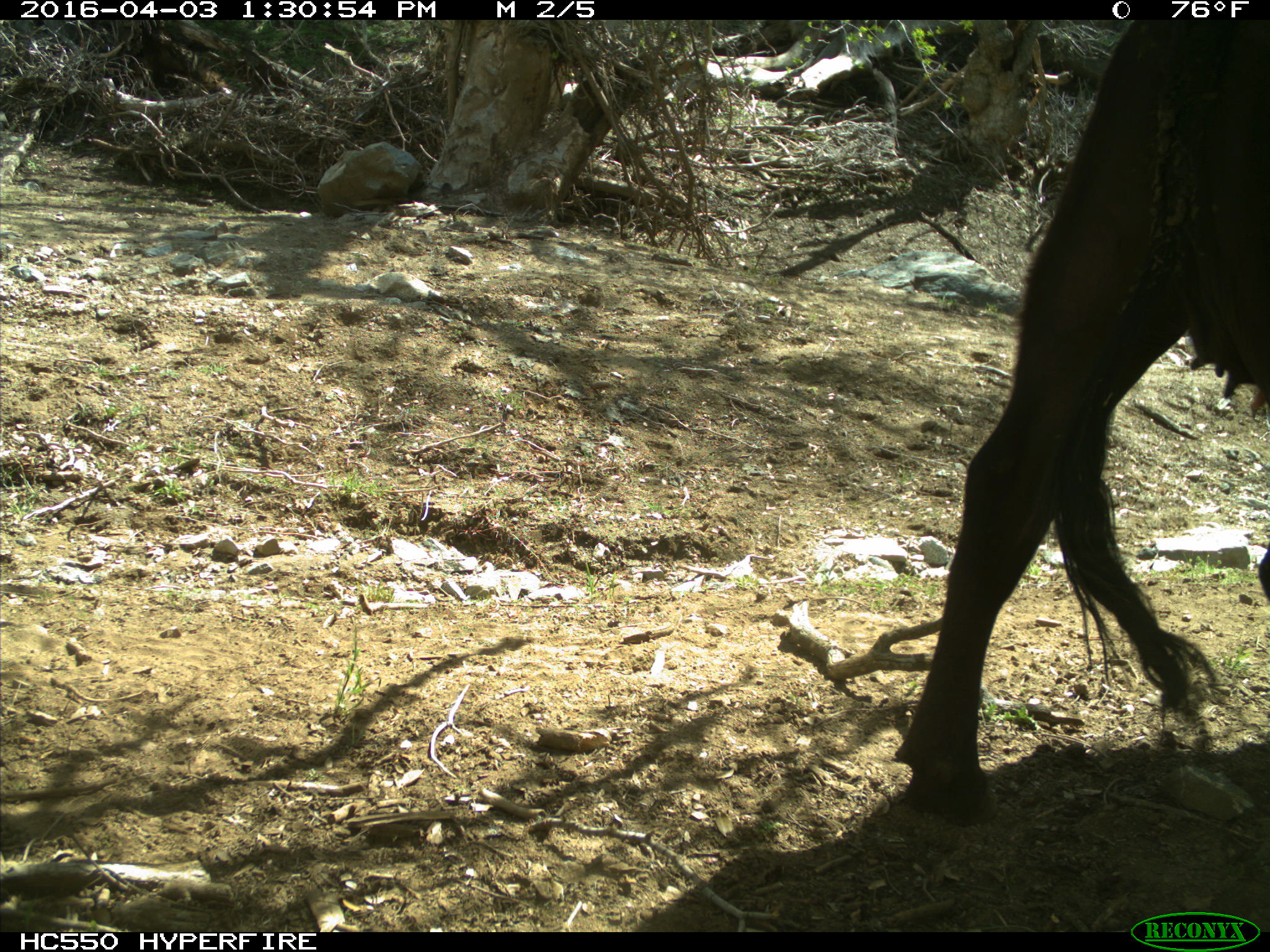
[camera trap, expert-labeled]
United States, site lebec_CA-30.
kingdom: Animalia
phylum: Chordata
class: Mammalia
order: Artiodactyla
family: Bovidae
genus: Bos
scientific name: Bos taurus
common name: domestic cow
Bos taurus (domestic cow).